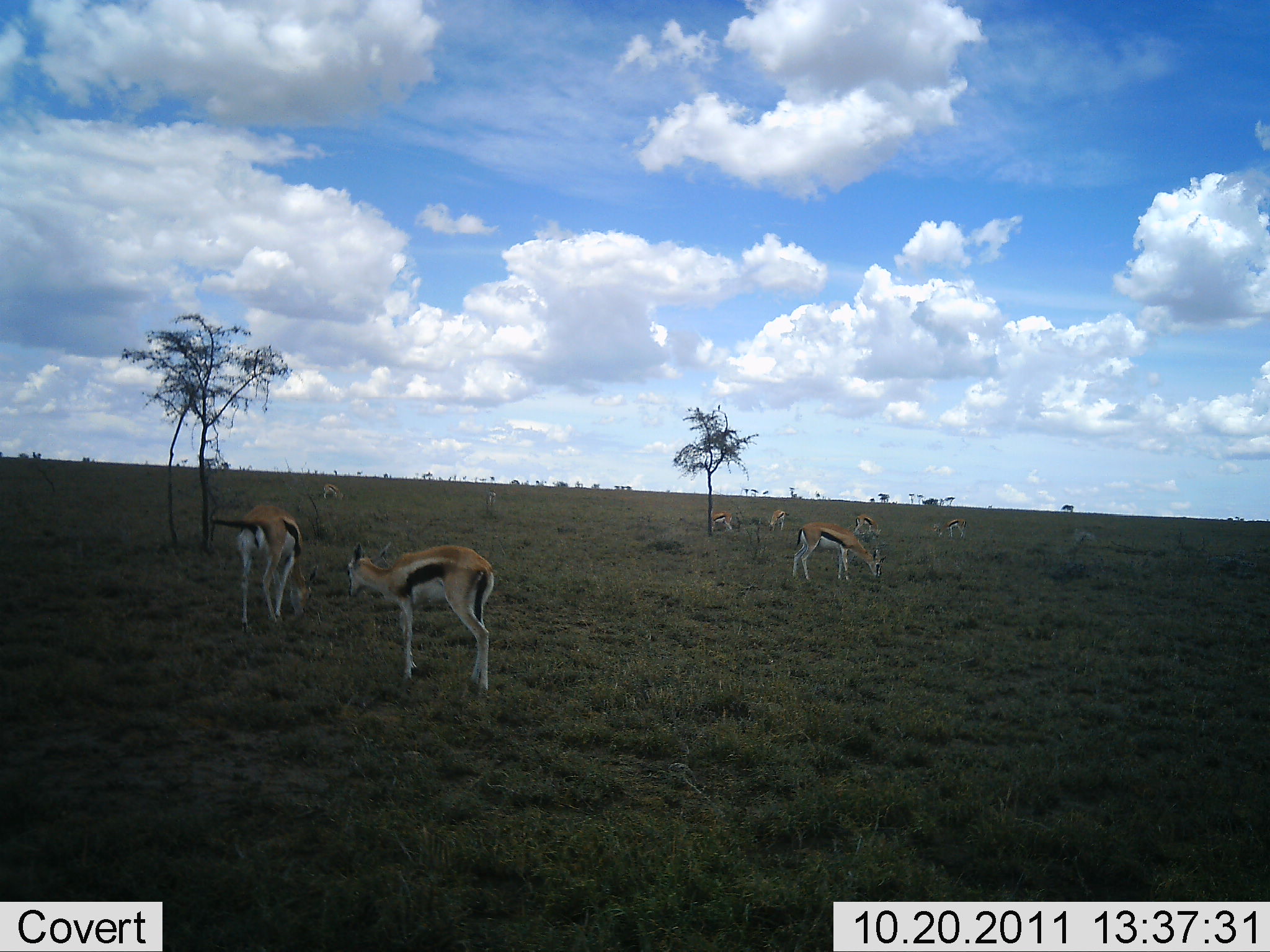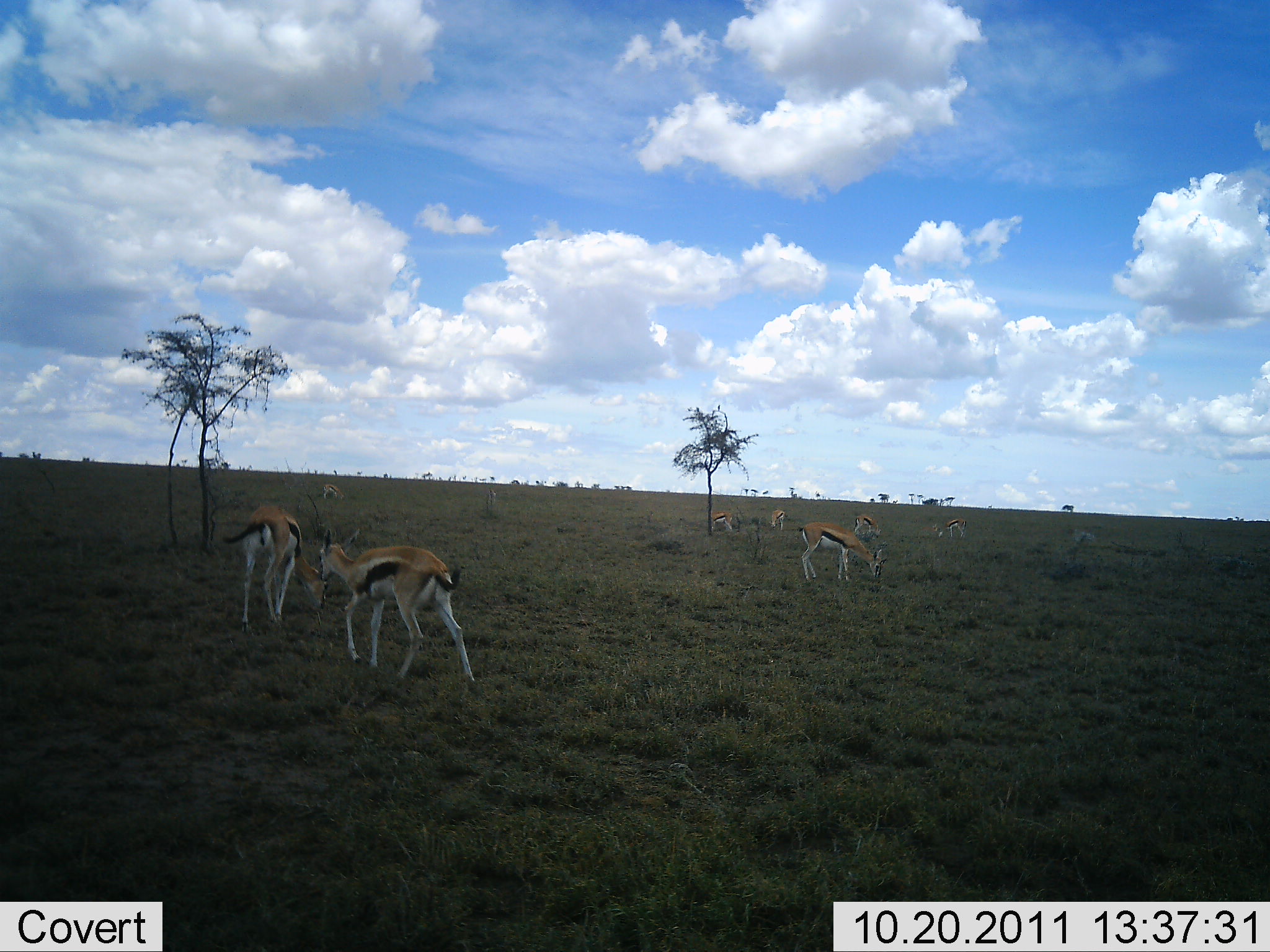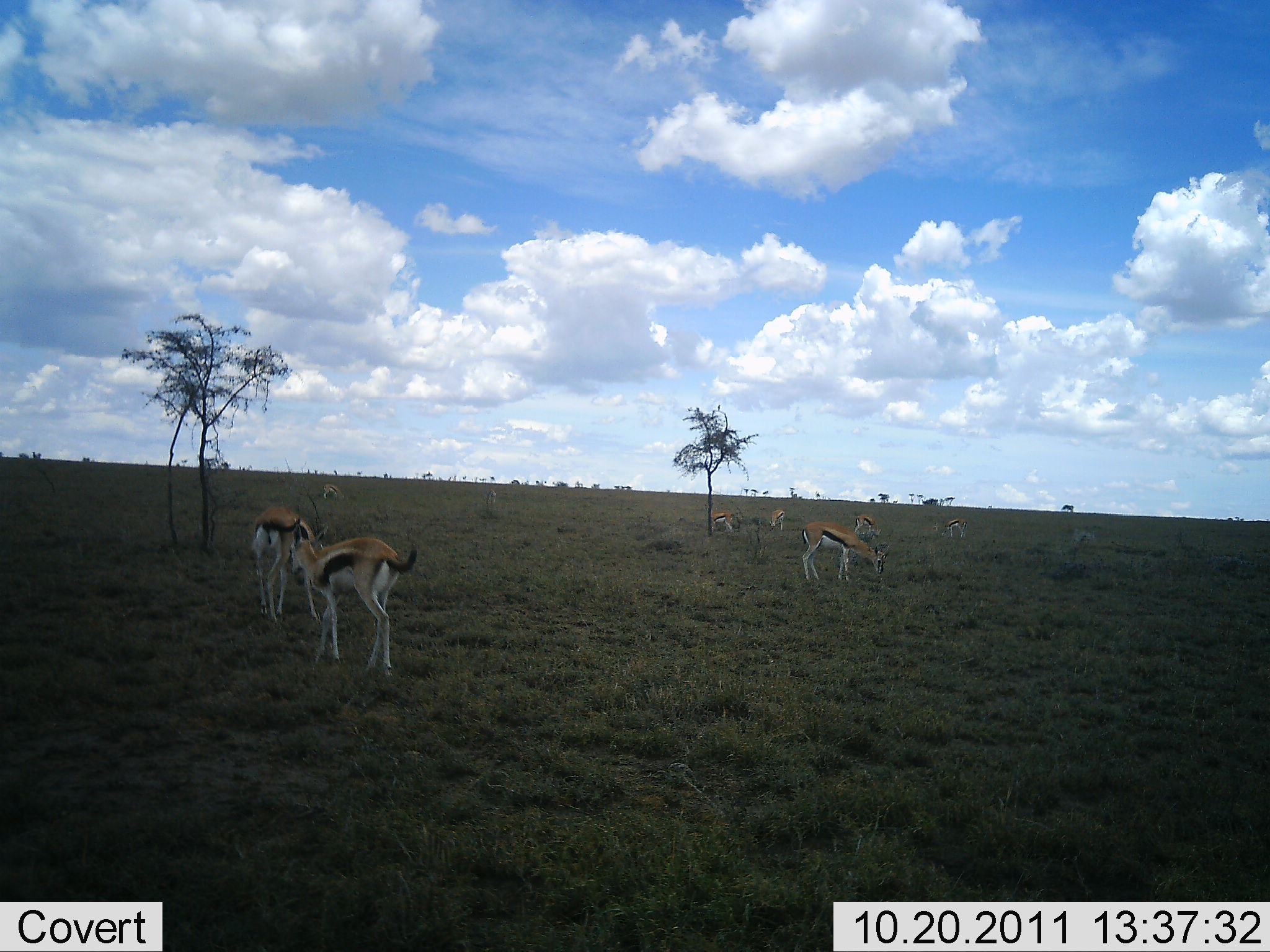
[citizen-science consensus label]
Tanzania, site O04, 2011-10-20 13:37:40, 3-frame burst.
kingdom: Animalia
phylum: Chordata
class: Mammalia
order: Artiodactyla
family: Bovidae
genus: Eudorcas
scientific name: Eudorcas thomsonii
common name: thomson's gazelle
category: gazellethomsons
Gazellethomsons (thomson's gazelle) (Eudorcas thomsonii), count 8. Behavior (volunteer vote fractions): standing 55%, resting 0%, moving 36%, interacting 0%. Young present (vote fraction): 0%. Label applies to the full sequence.